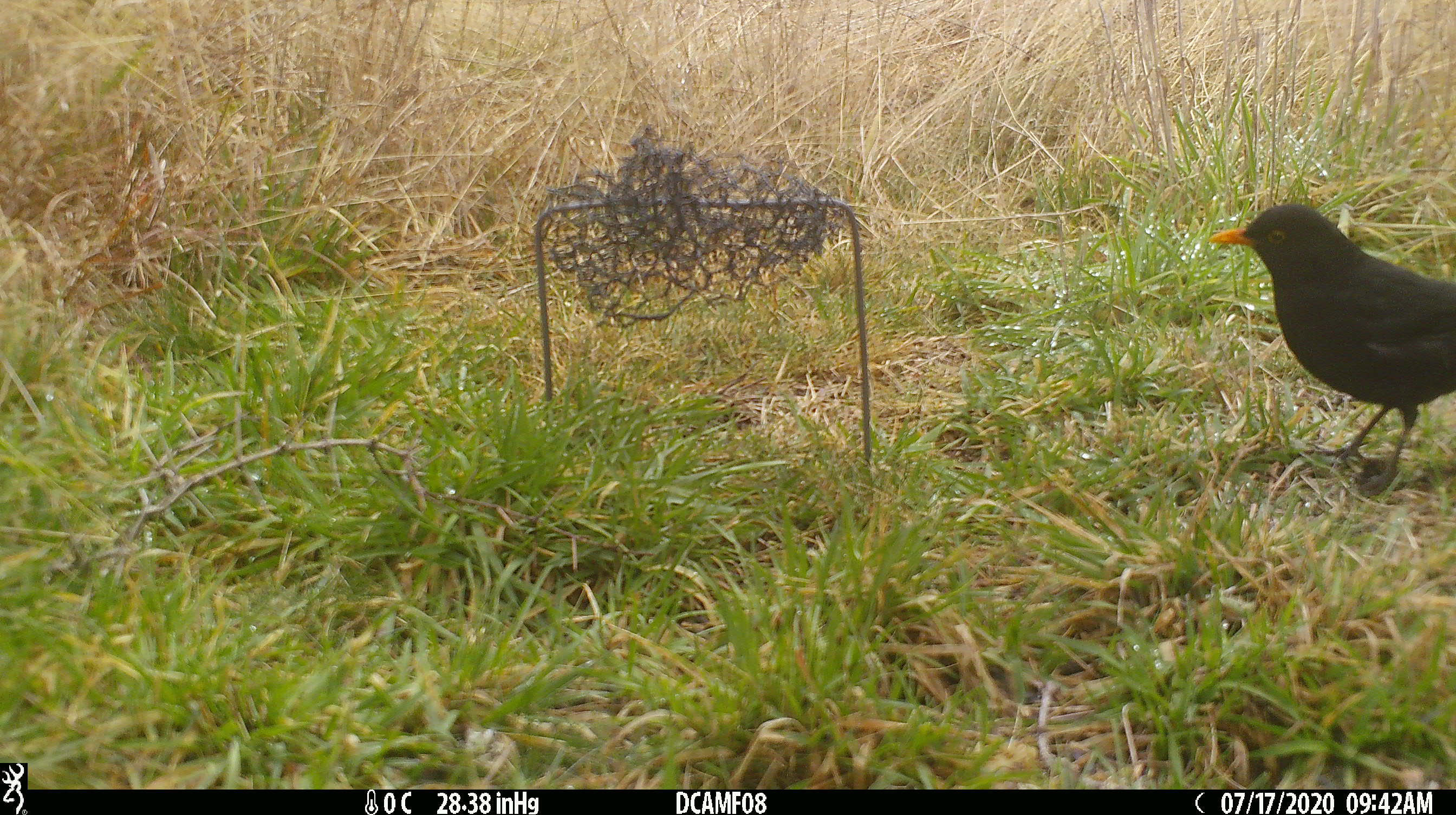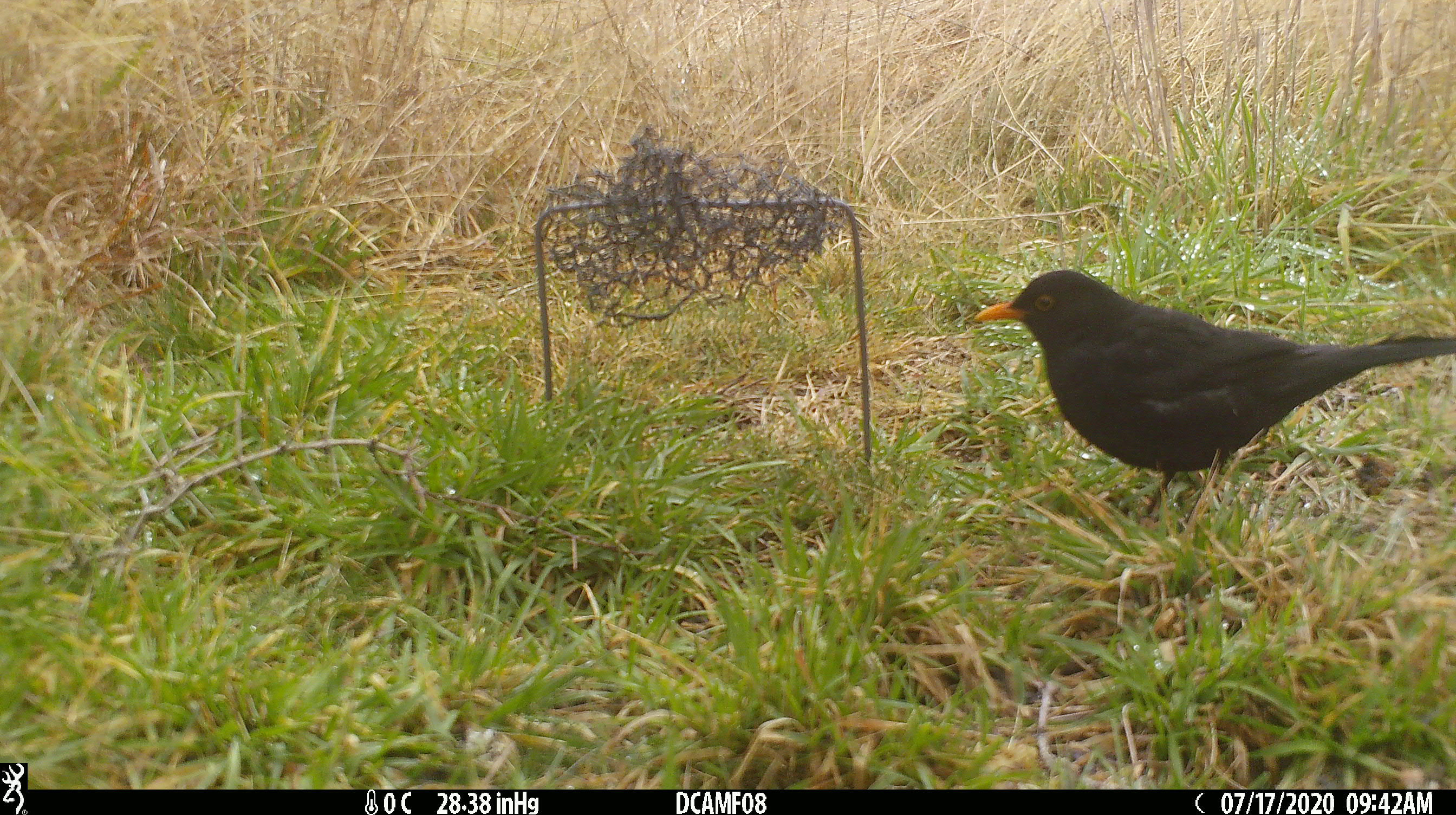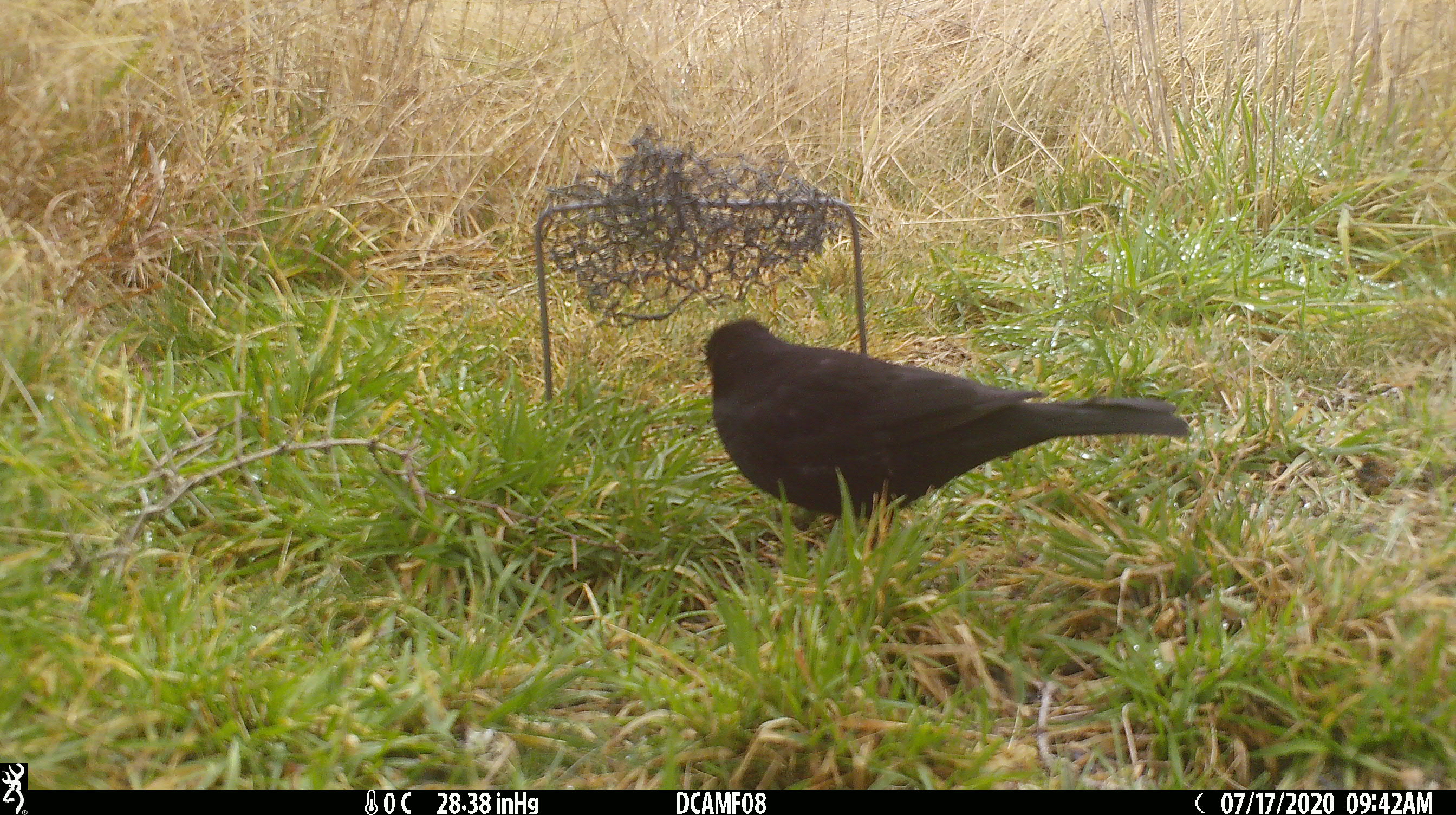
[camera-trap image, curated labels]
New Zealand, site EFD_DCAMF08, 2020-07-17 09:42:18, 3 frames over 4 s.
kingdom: Animalia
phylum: Chordata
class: Aves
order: Passeriformes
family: Turdidae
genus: Turdus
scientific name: Turdus merula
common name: eurasian blackbird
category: blackbird